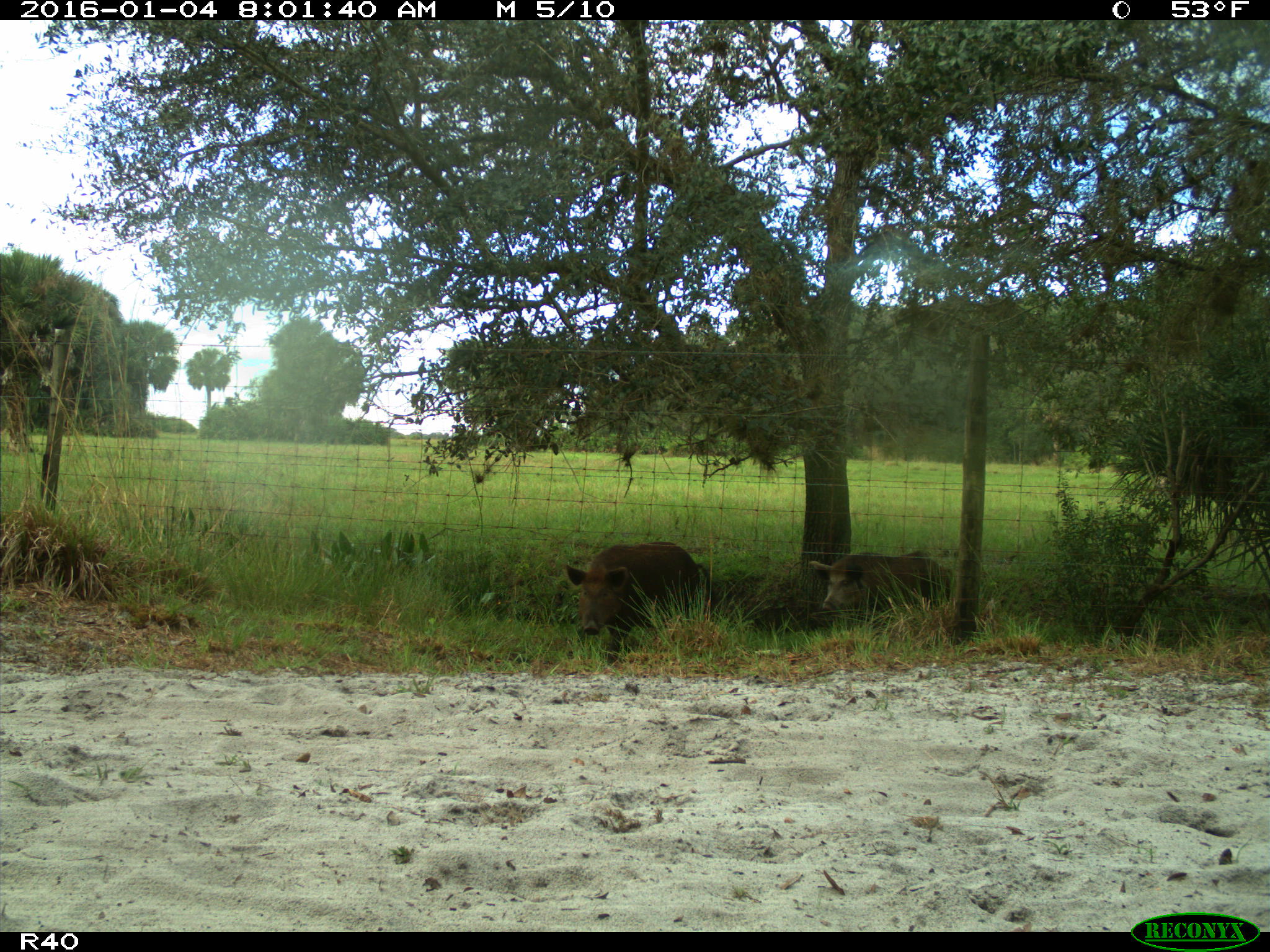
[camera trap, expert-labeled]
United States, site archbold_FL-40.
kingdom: Animalia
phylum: Chordata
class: Mammalia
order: Artiodactyla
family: Suidae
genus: Sus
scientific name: Sus scrofa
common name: wild boar